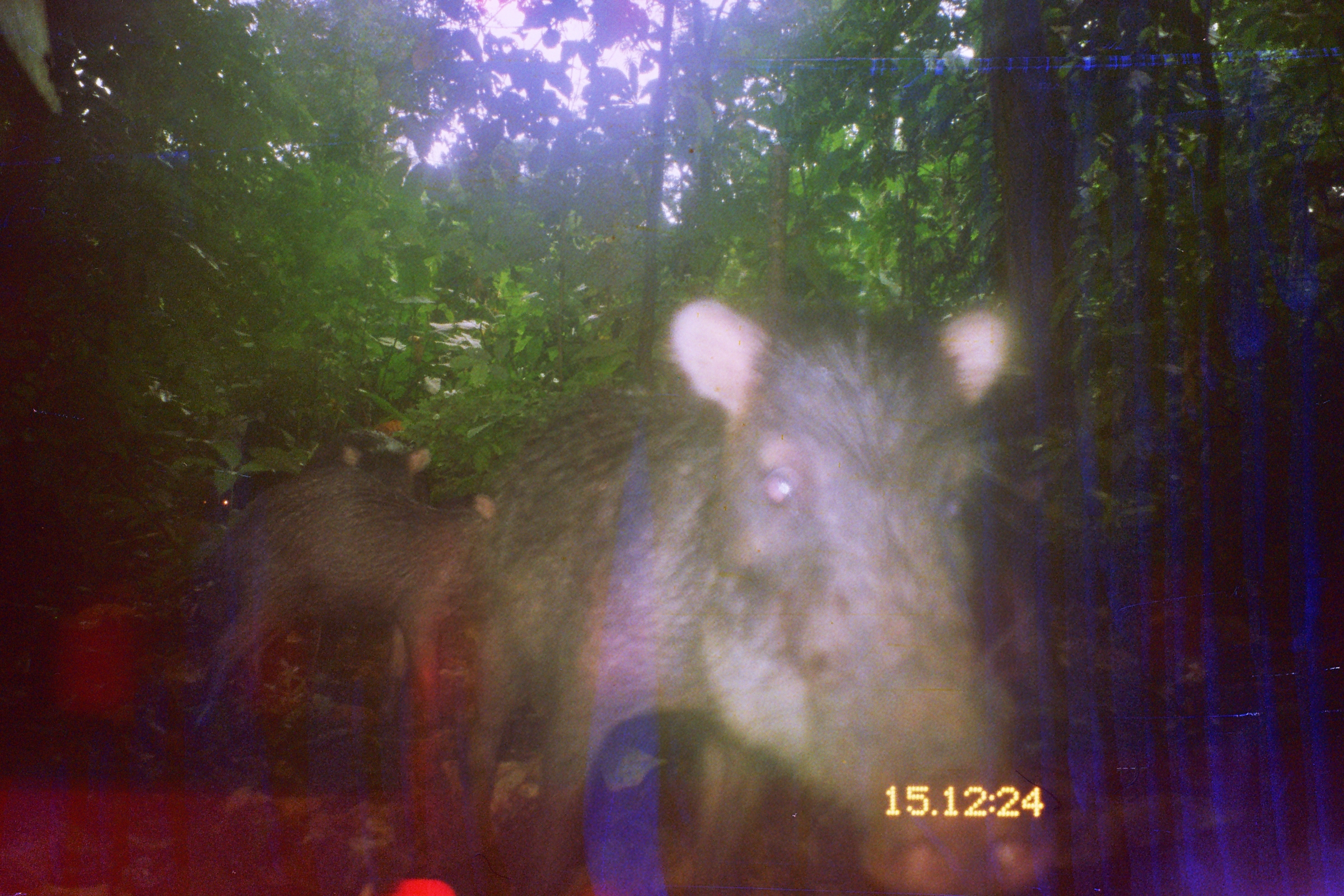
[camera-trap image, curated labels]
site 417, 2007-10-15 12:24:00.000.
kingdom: Animalia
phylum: Chordata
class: Mammalia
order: Artiodactyla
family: Tayassuidae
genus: Tayassu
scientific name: Tayassu pecari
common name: white-lipped peccary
Tayassu pecari (white-lipped peccary).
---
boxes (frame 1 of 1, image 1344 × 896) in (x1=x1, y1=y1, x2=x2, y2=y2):
tayassu pecari: (x1=446, y1=296, x2=1061, y2=894); (x1=183, y1=474, x2=497, y2=745); (x1=302, y1=426, x2=436, y2=500); (x1=197, y1=471, x2=232, y2=527)